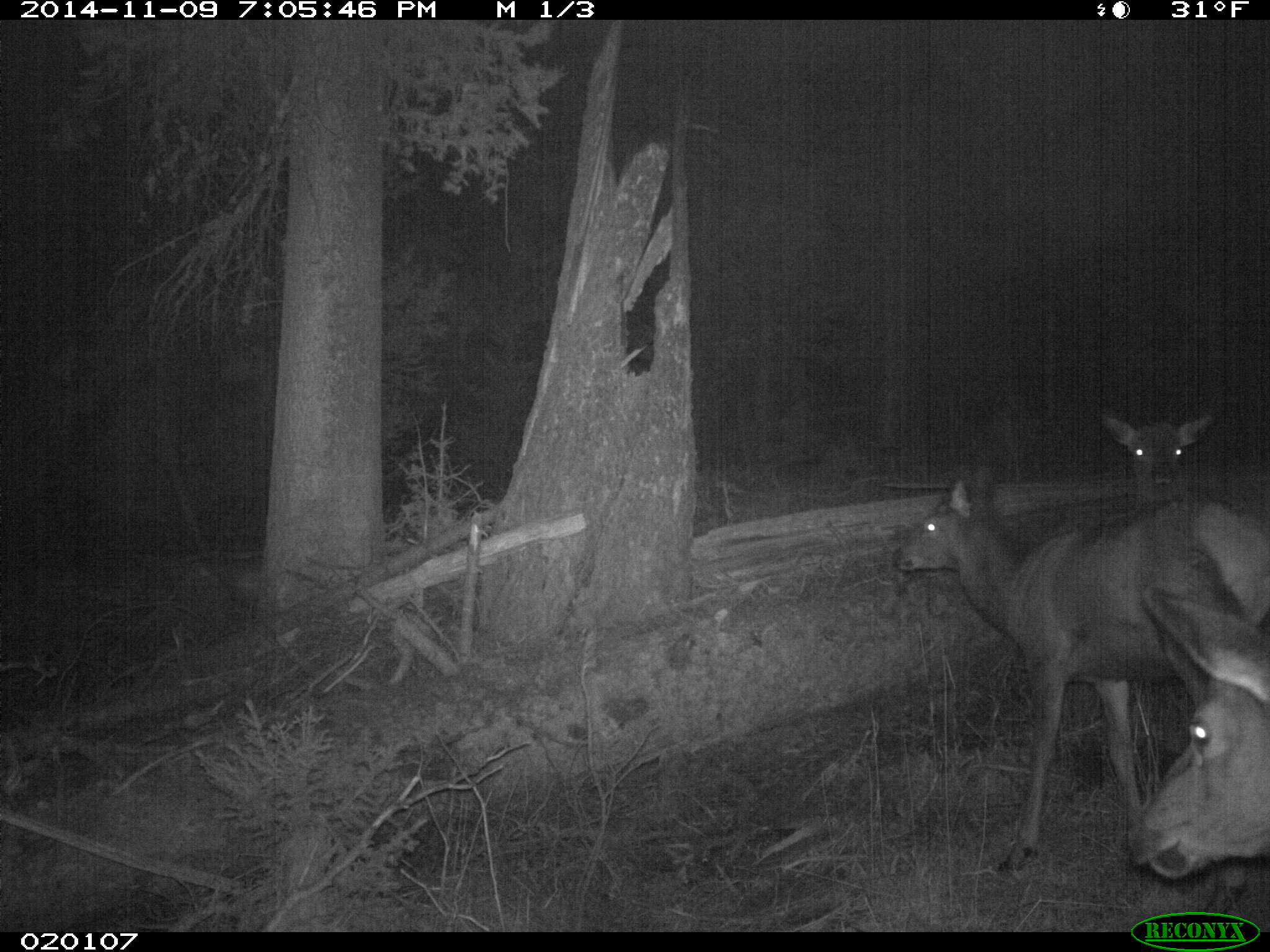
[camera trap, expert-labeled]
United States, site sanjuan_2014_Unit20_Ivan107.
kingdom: Animalia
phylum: Chordata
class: Mammalia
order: Artiodactyla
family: Cervidae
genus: Cervus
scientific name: Cervus elaphus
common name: red deer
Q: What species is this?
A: Cervus elaphus (red deer).